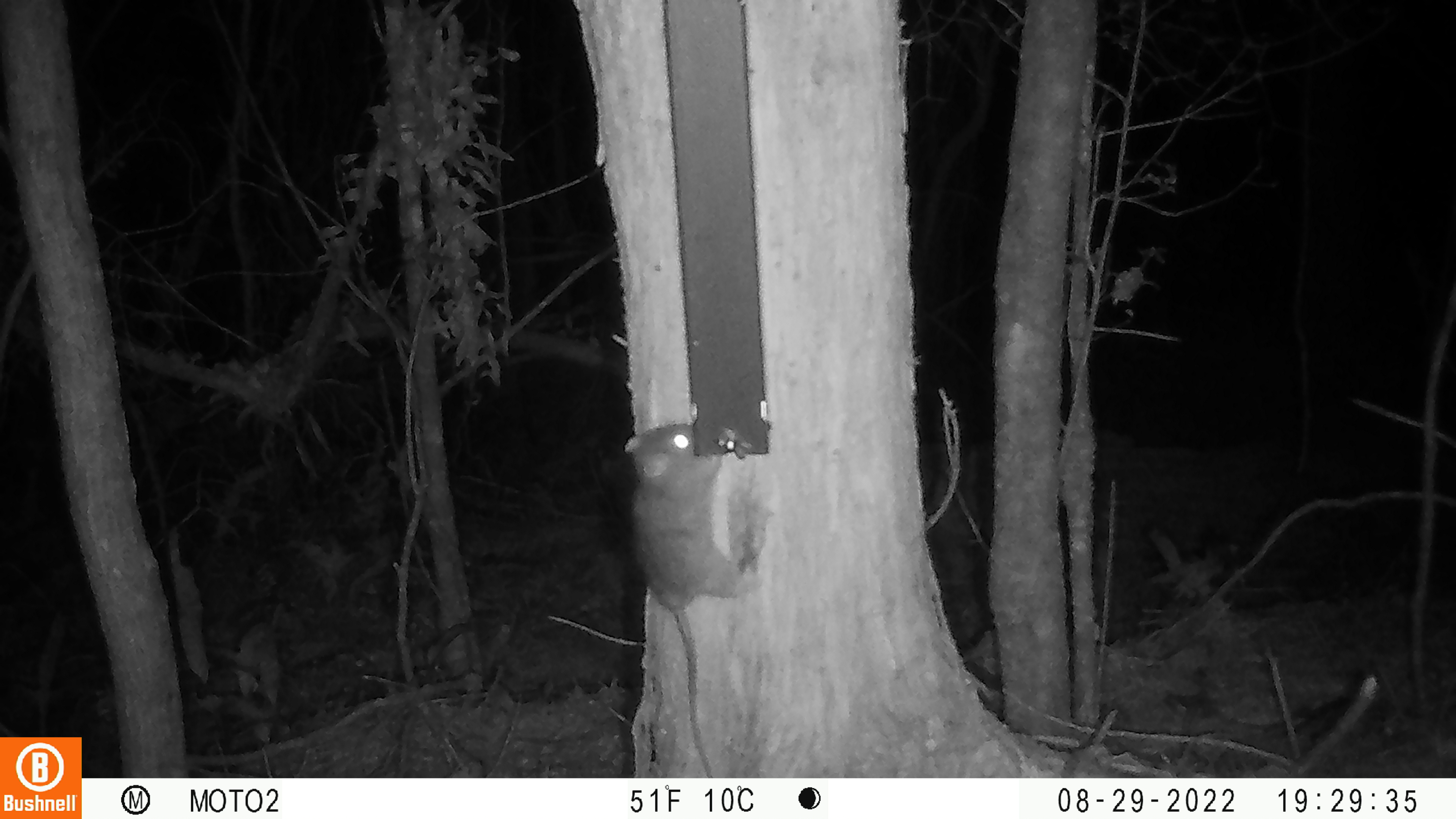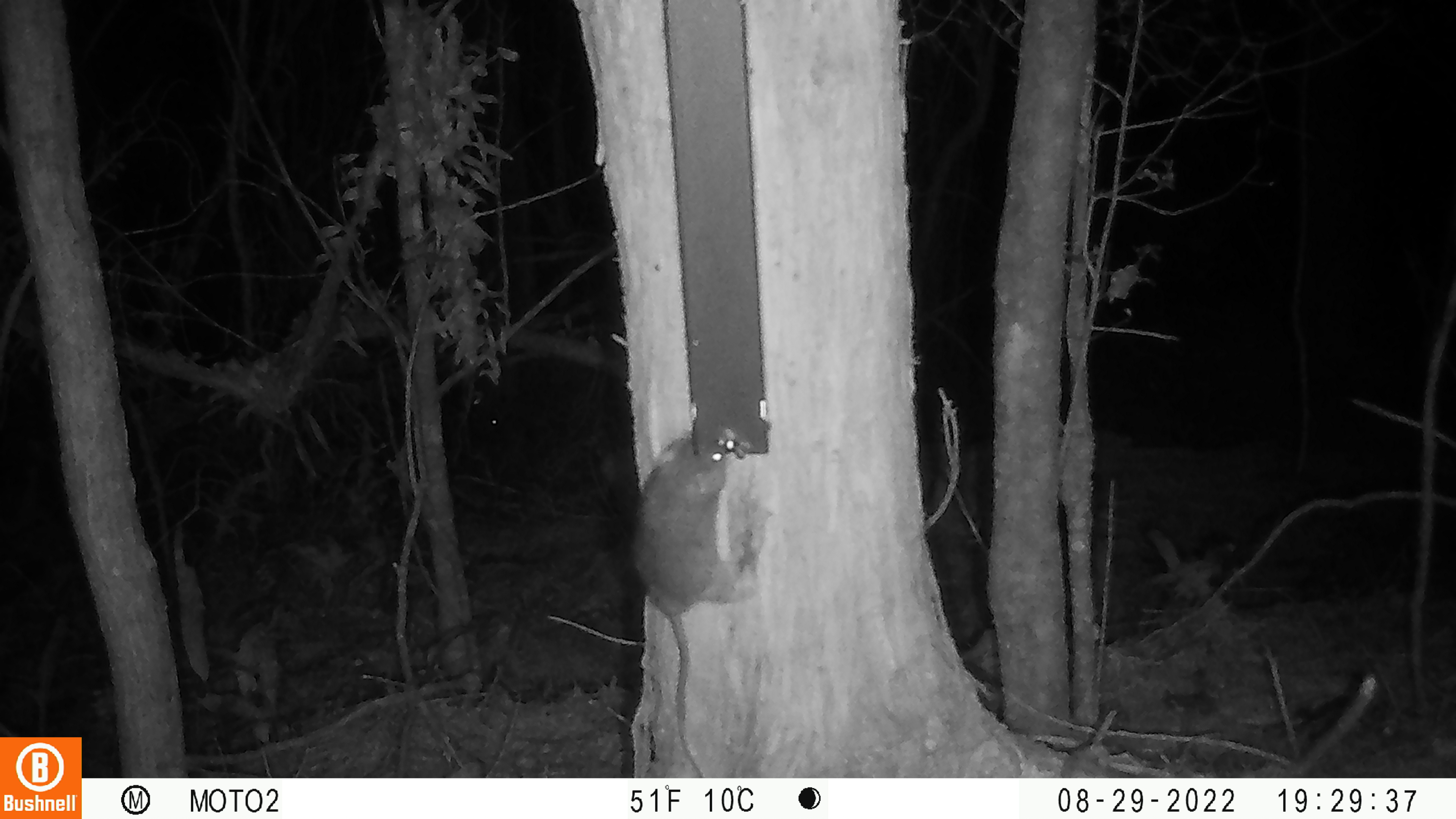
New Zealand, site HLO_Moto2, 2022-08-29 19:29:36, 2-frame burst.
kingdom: Animalia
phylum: Chordata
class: Mammalia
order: Rodentia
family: Muridae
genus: Rattus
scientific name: Rattus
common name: rat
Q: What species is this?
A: Rat (Rattus).